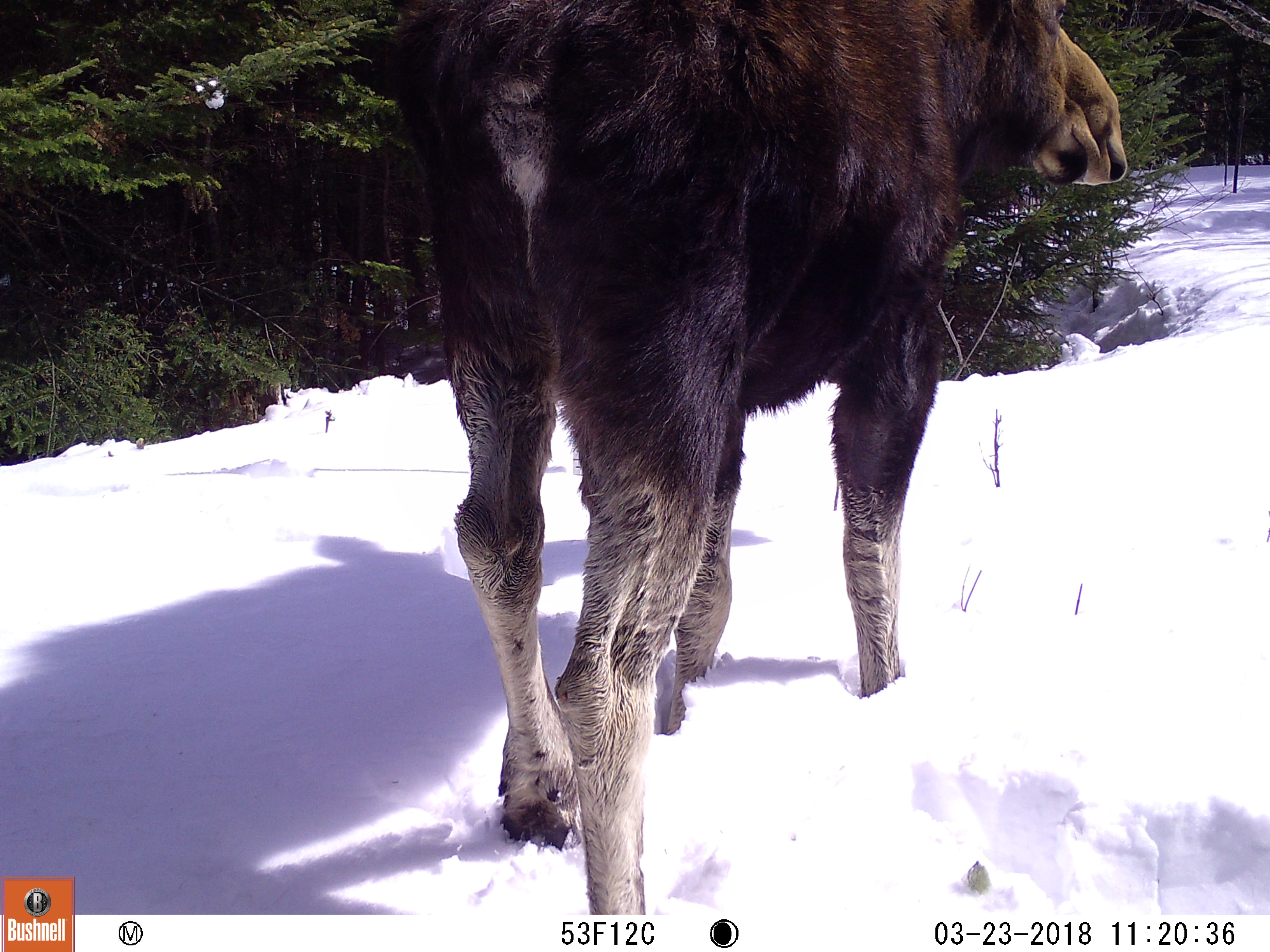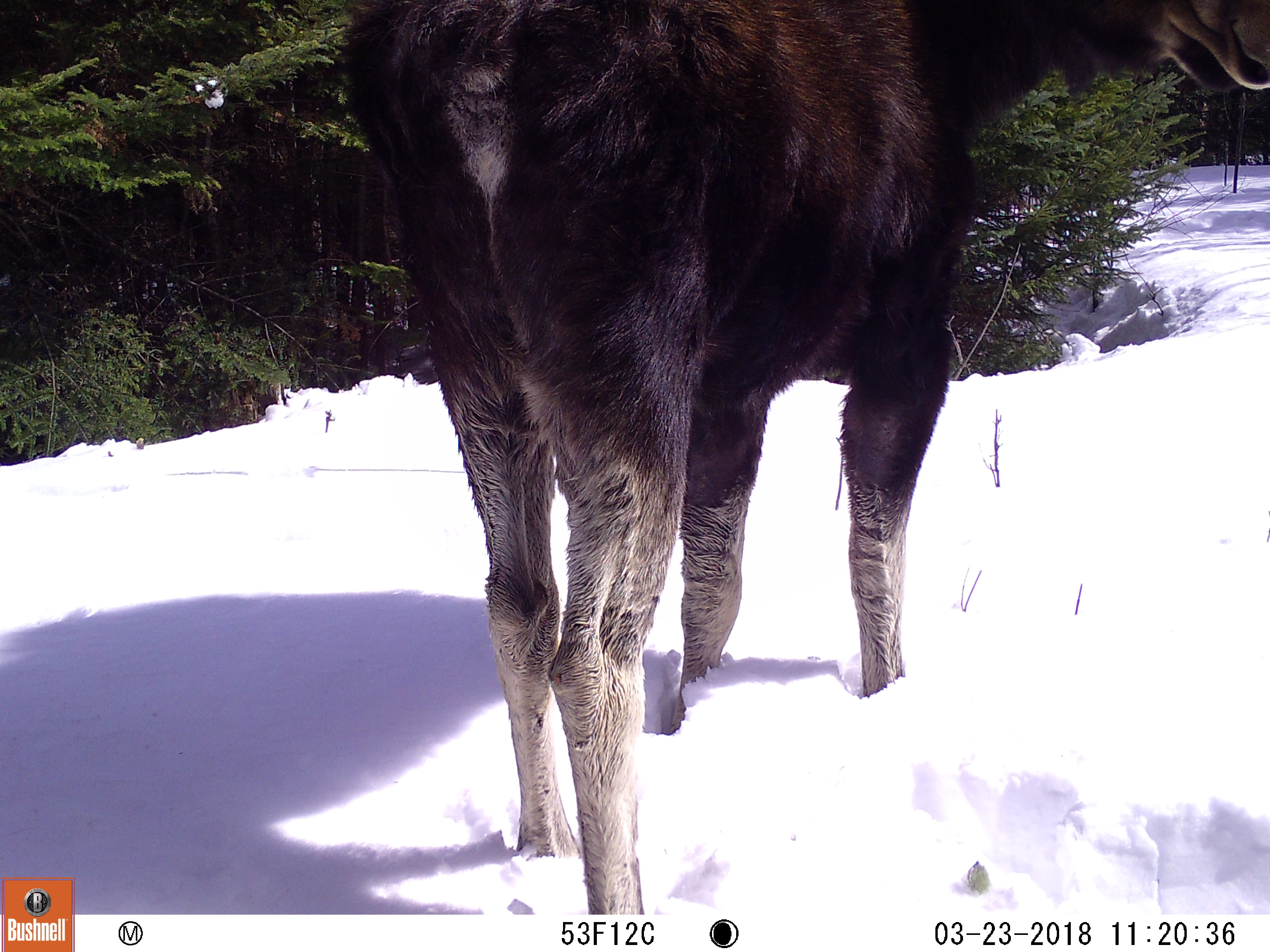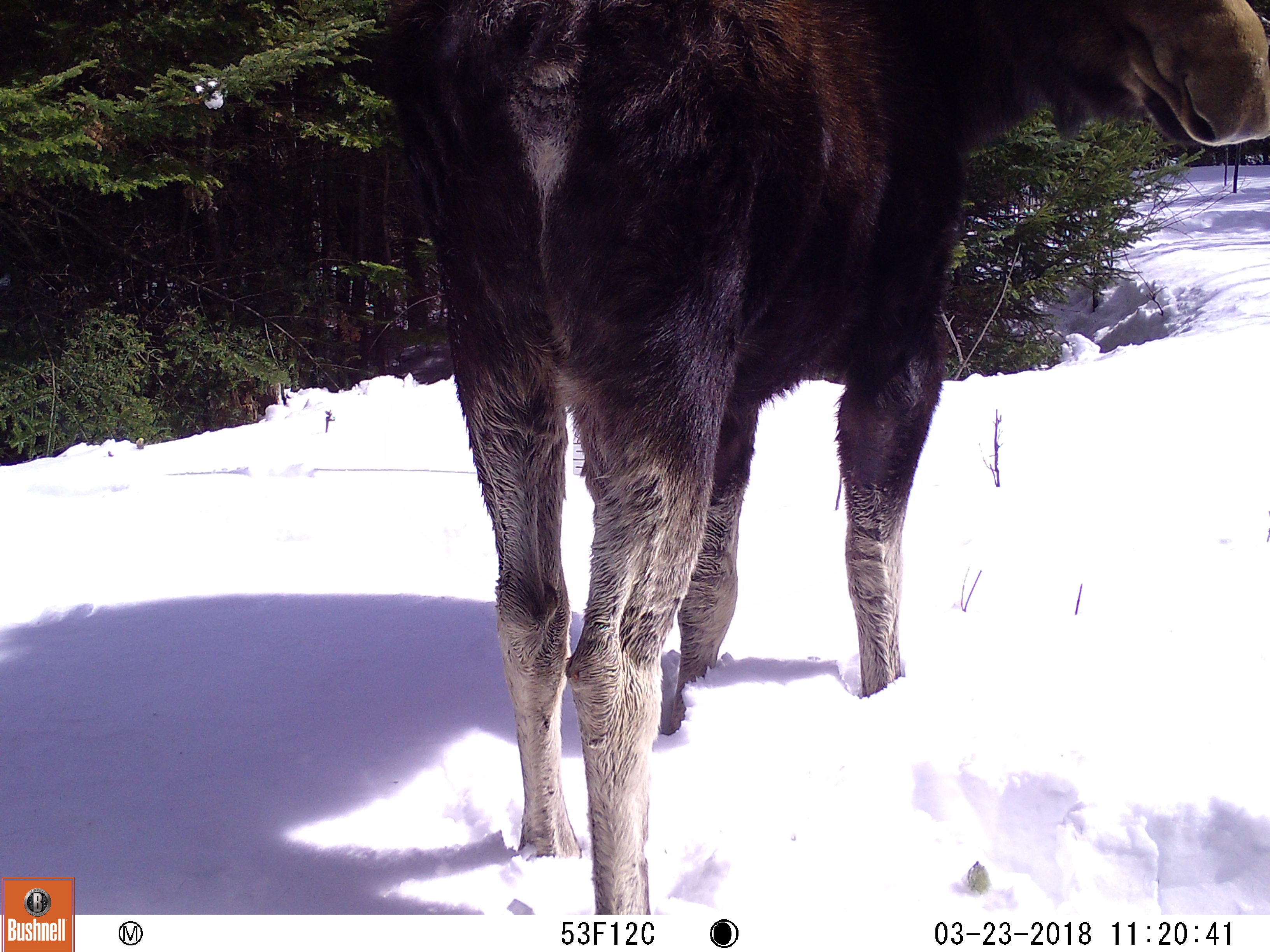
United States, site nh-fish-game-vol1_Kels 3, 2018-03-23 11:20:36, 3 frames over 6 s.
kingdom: Animalia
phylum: Chordata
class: Mammalia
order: Artiodactyla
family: Cervidae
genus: Alces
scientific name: Alces alces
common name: moose